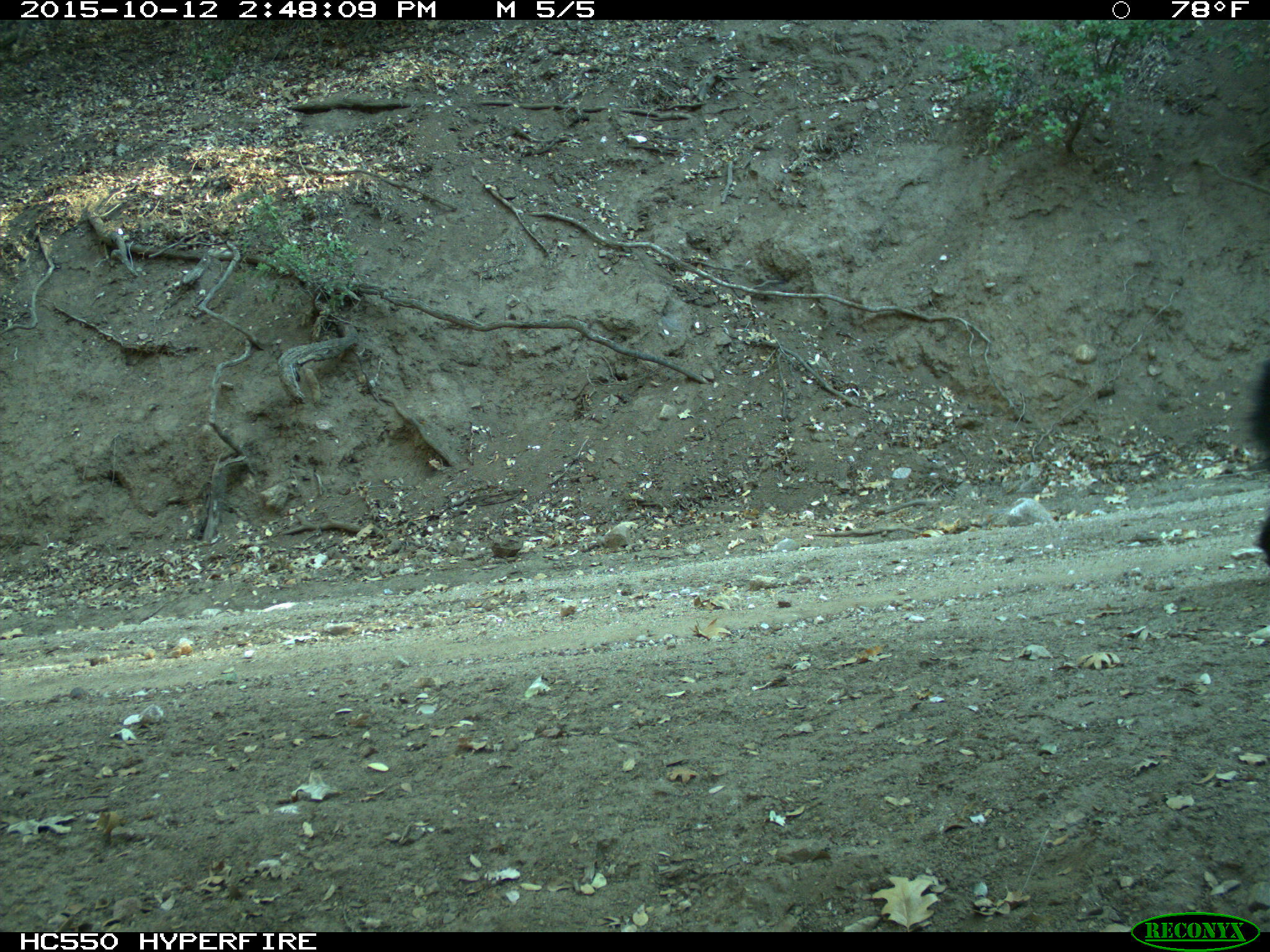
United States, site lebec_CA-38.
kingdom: Animalia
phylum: Chordata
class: Mammalia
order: Carnivora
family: Ursidae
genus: Ursus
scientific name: Ursus americanus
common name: american black bear